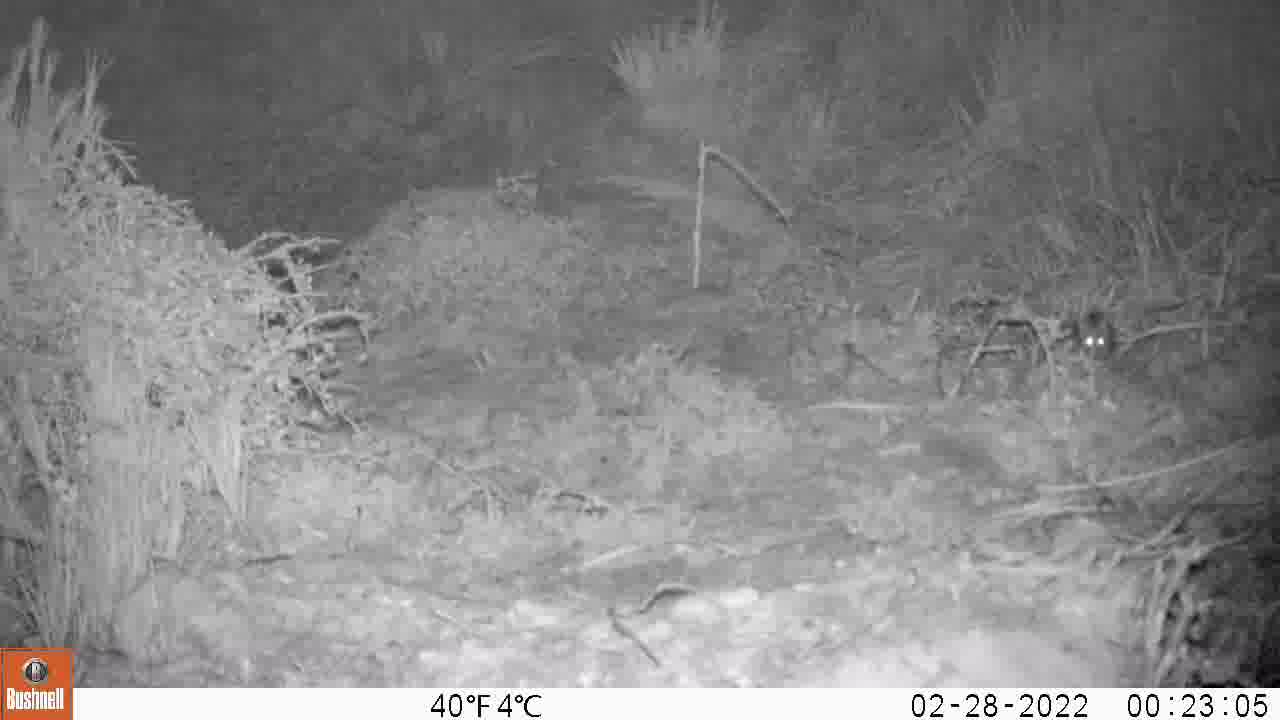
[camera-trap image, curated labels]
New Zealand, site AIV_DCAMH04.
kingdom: Animalia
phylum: Chordata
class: Mammalia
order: Rodentia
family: Muridae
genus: Mus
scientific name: Mus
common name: mouse